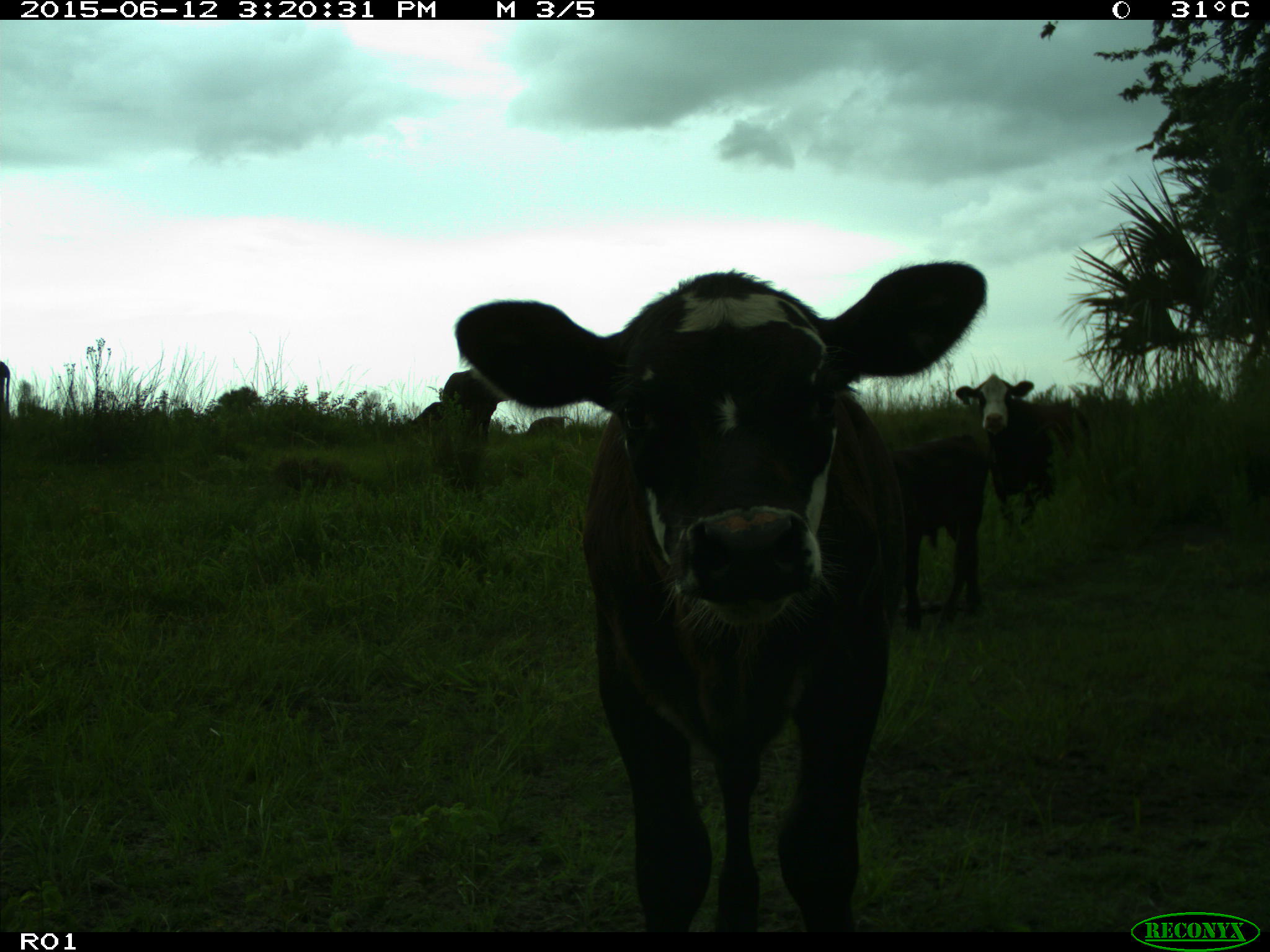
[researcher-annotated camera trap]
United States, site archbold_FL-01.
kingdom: Animalia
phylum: Chordata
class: Mammalia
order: Artiodactyla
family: Bovidae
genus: Bos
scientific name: Bos taurus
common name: domestic cow